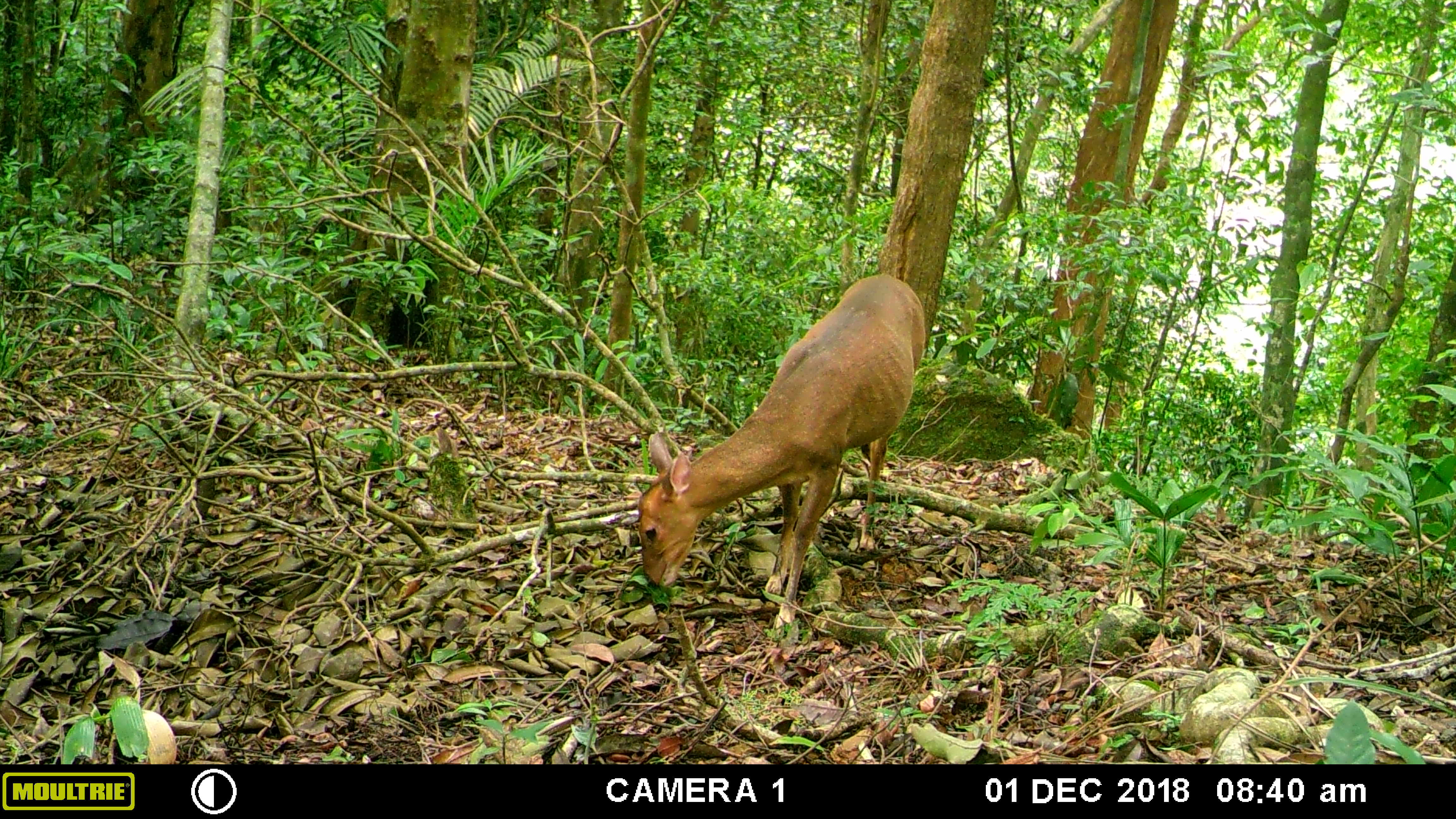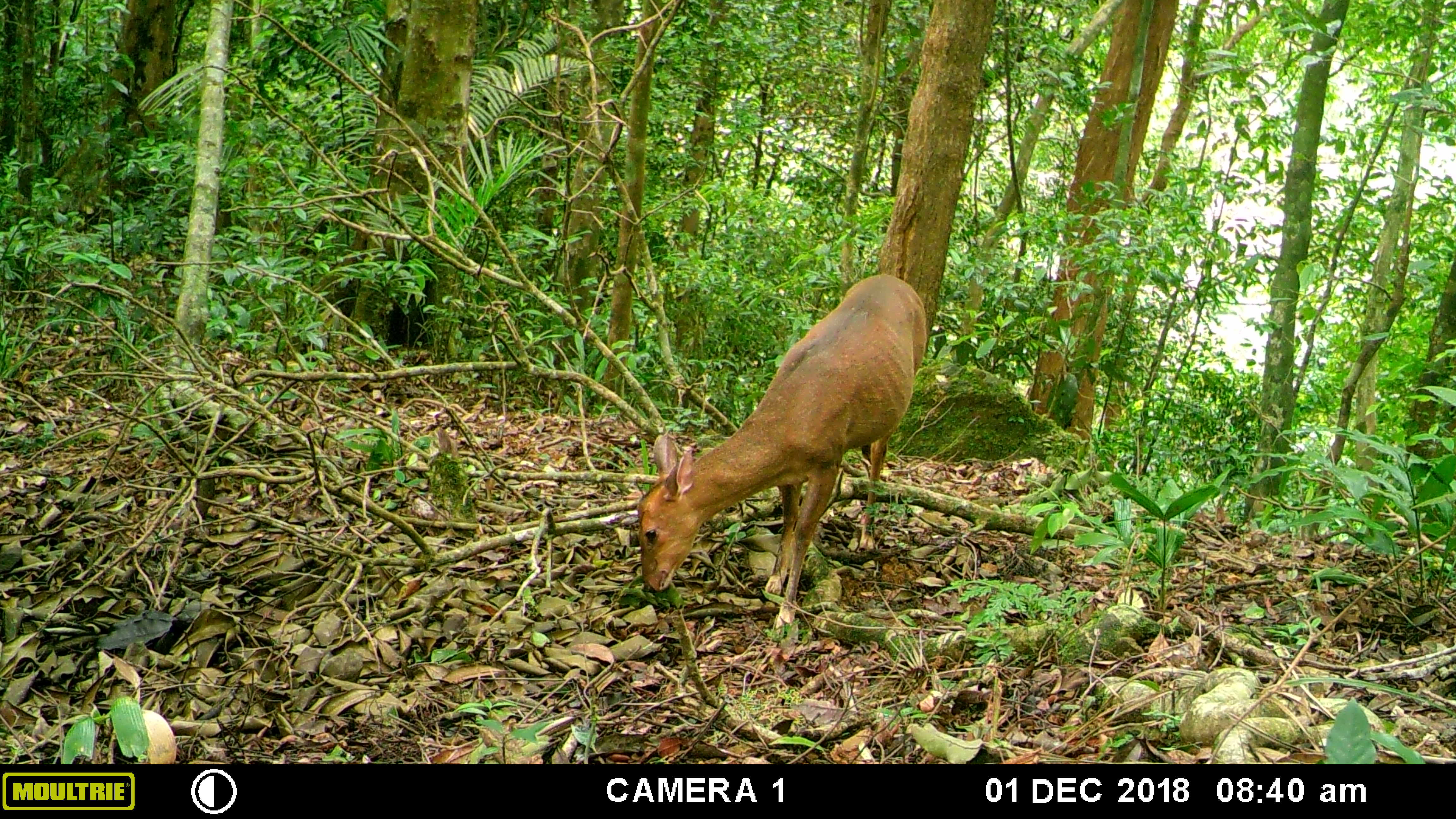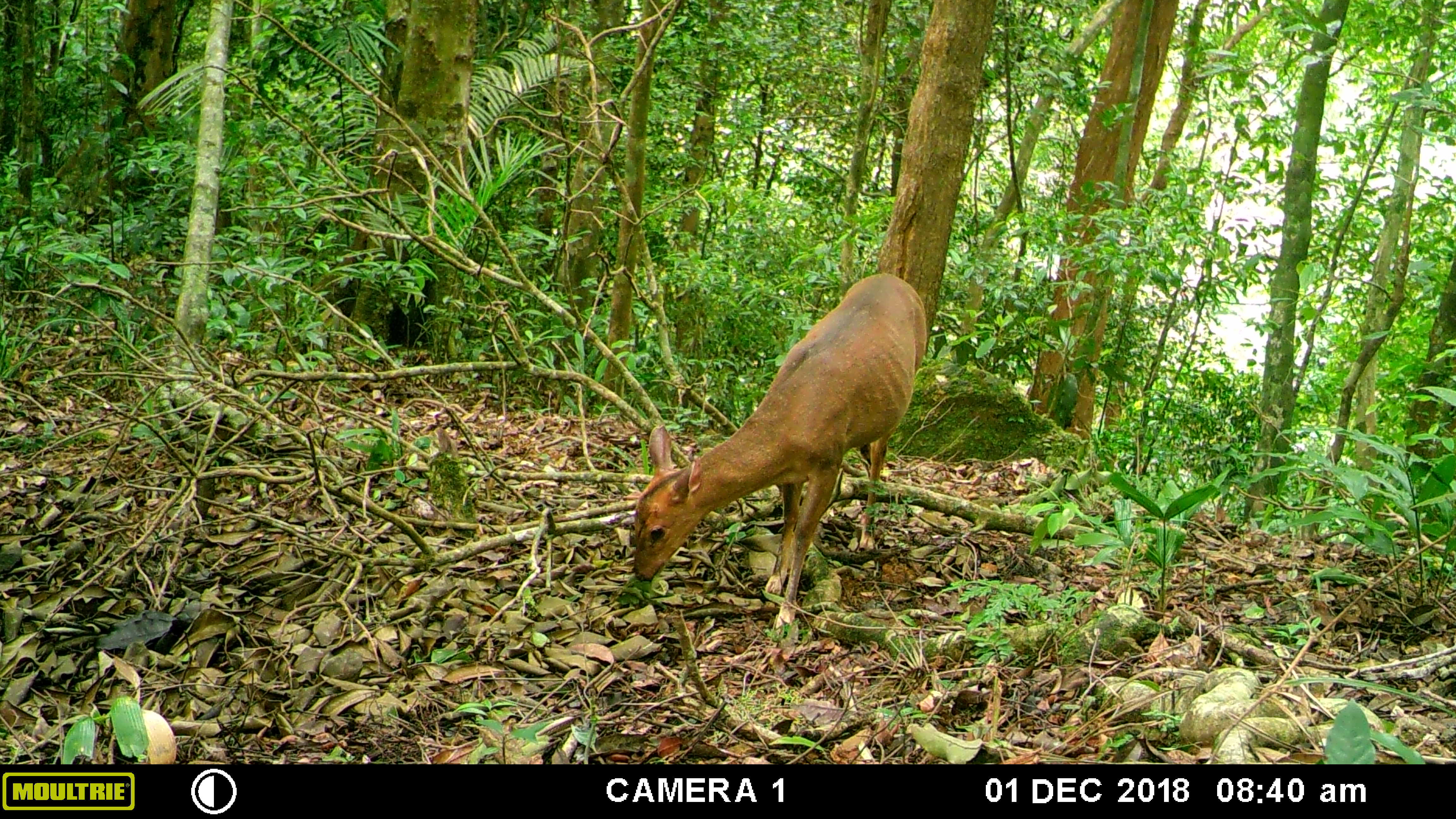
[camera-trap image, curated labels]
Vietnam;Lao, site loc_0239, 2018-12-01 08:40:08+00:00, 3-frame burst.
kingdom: Animalia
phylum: Chordata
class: Mammalia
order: Artiodactyla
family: Cervidae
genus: Muntiacus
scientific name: Muntiacus vuquangensis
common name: large-antlered muntjac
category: large antlered muntjac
Large antlered muntjac (large-antlered muntjac) (Muntiacus vuquangensis). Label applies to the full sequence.